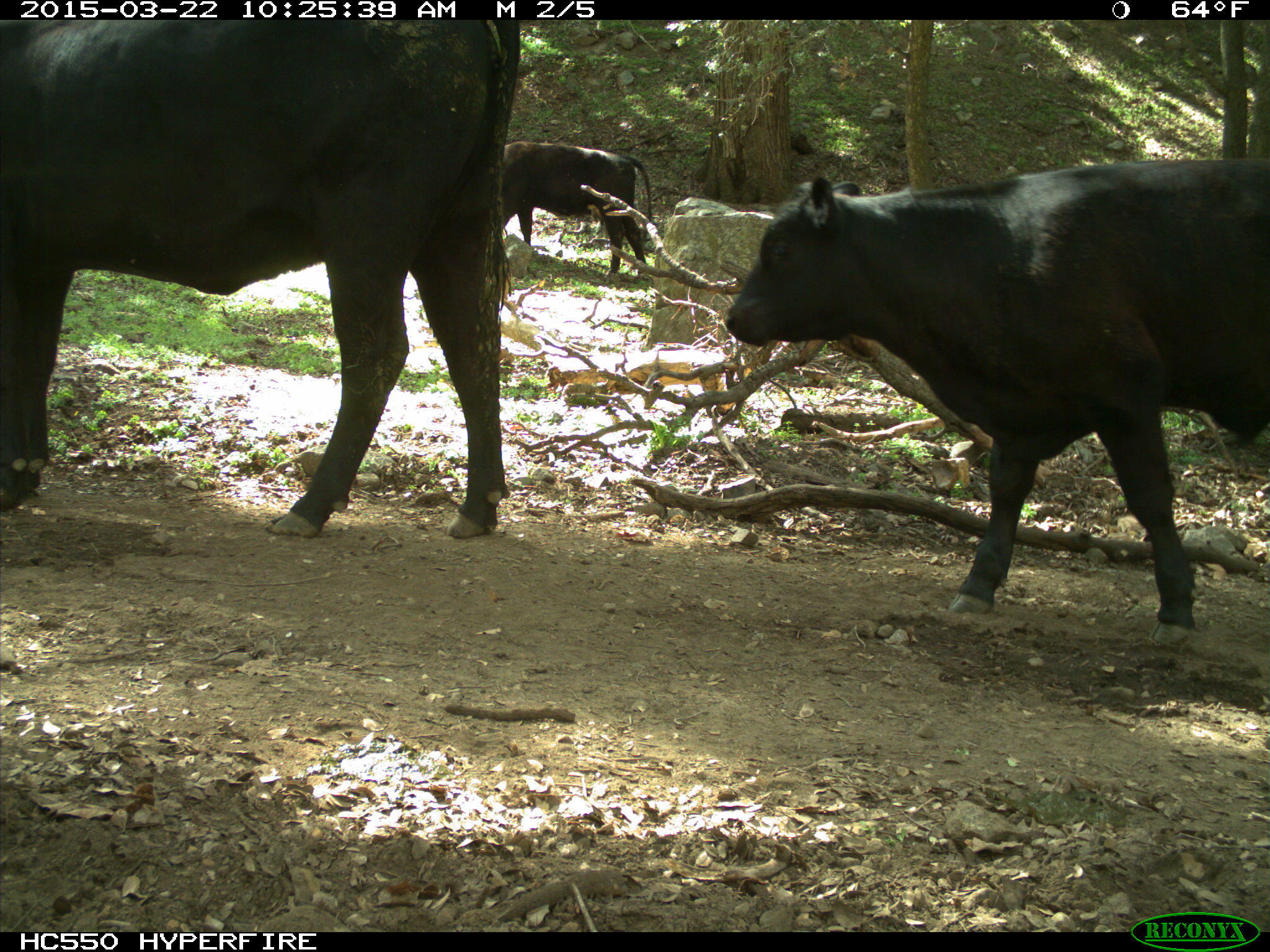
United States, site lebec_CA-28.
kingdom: Animalia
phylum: Chordata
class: Mammalia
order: Artiodactyla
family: Bovidae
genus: Bos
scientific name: Bos taurus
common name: domestic cow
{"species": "Bos taurus (domestic cow)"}